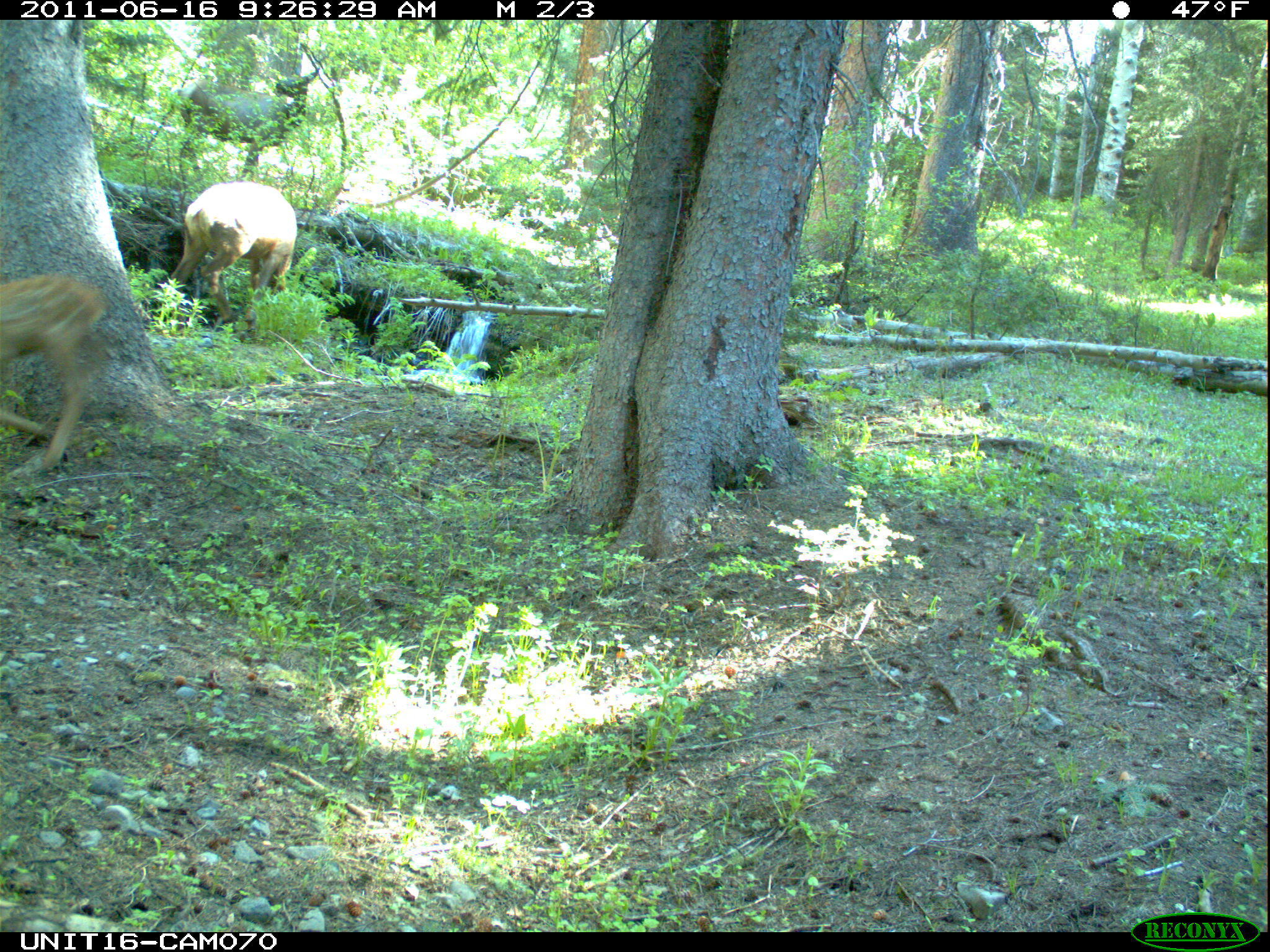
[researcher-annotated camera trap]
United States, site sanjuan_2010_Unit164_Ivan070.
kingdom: Animalia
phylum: Chordata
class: Mammalia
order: Artiodactyla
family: Cervidae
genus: Cervus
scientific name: Cervus elaphus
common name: red deer